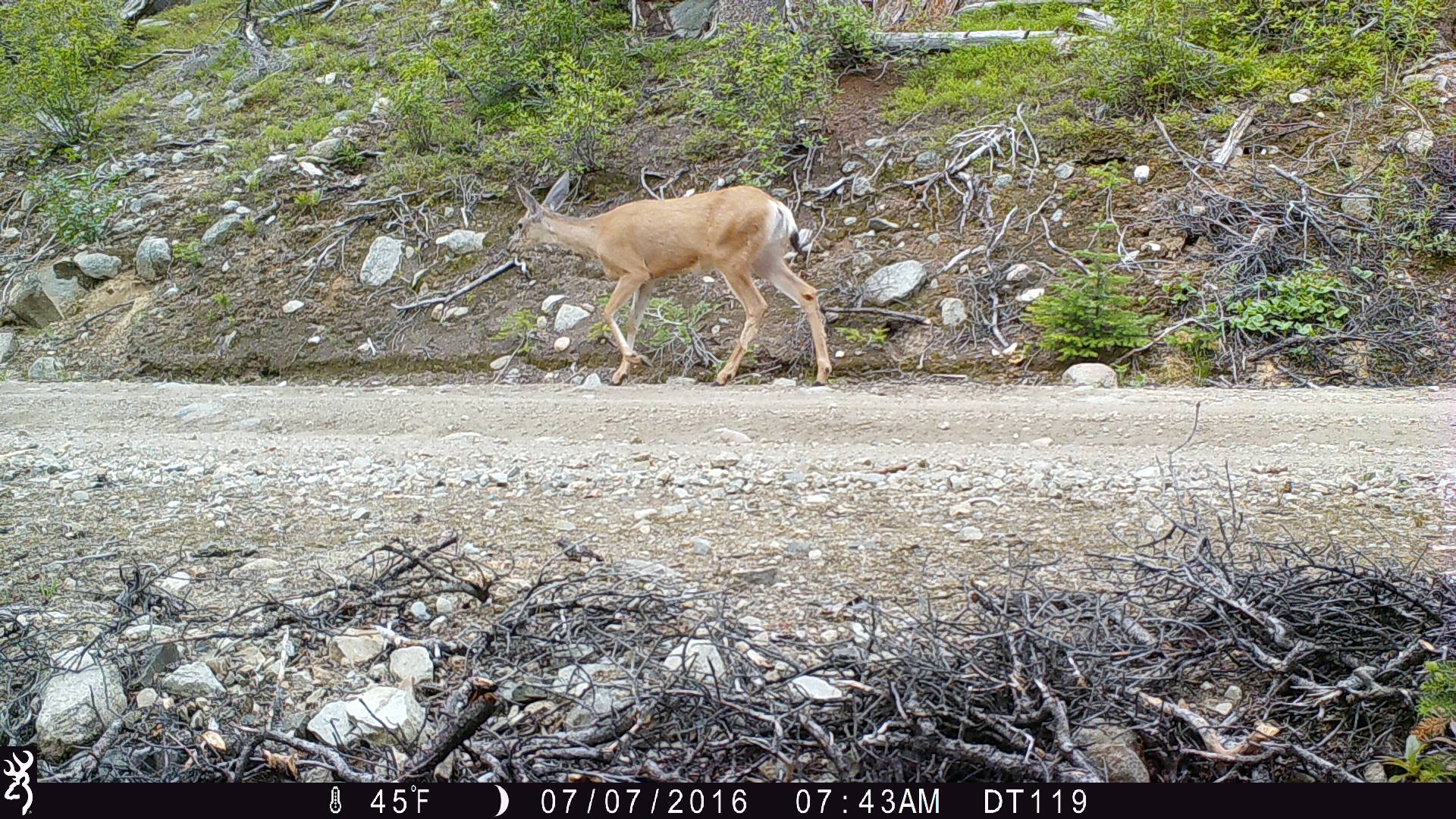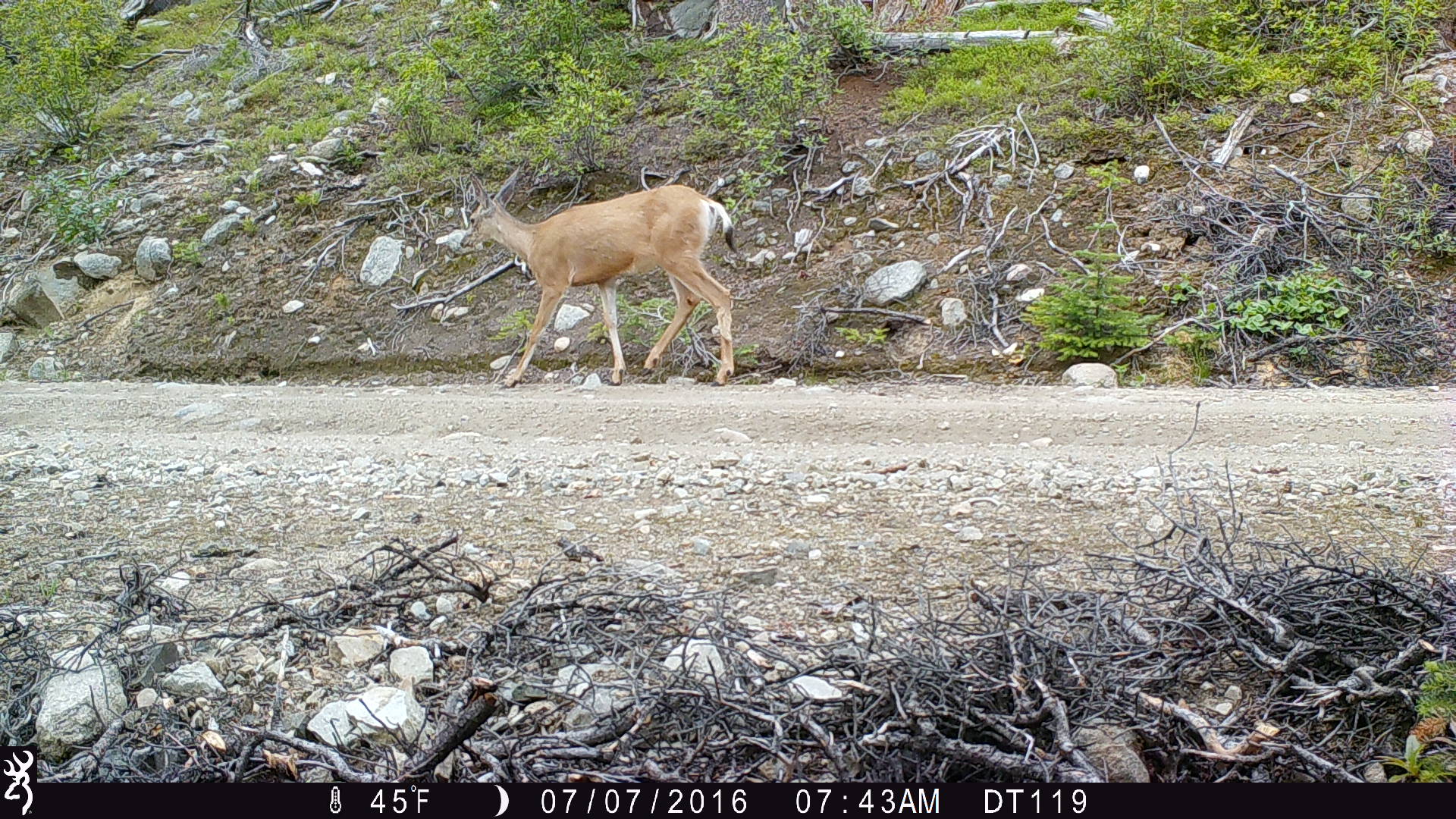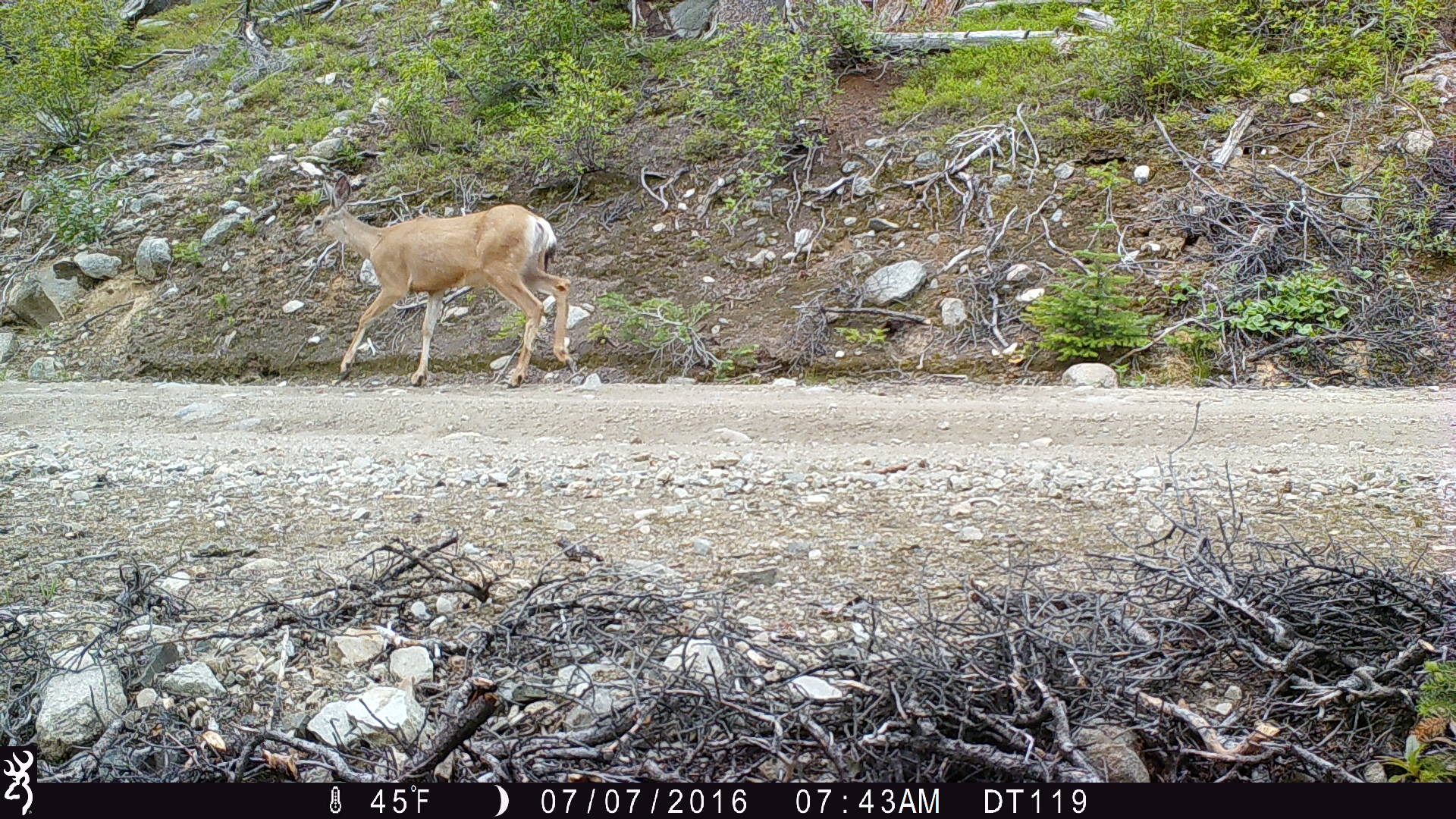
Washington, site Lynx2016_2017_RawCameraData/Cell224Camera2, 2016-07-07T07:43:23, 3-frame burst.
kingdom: Animalia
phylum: Chordata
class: Mammalia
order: Artiodactyla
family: Cervidae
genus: Odocoileus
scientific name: Odocoileus hemionus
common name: mule deer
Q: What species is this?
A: Odocoileus hemionus (mule deer).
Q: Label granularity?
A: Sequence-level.